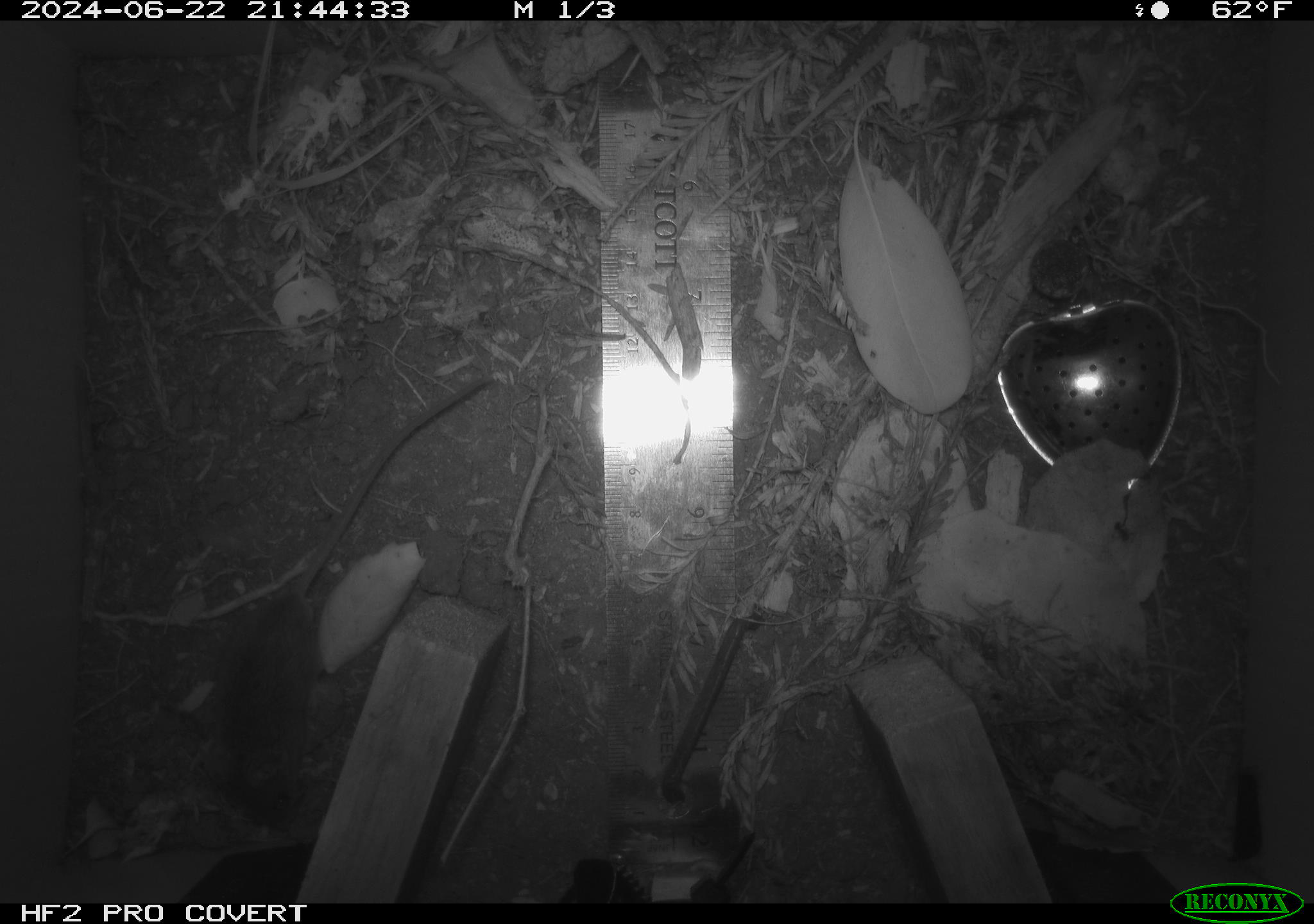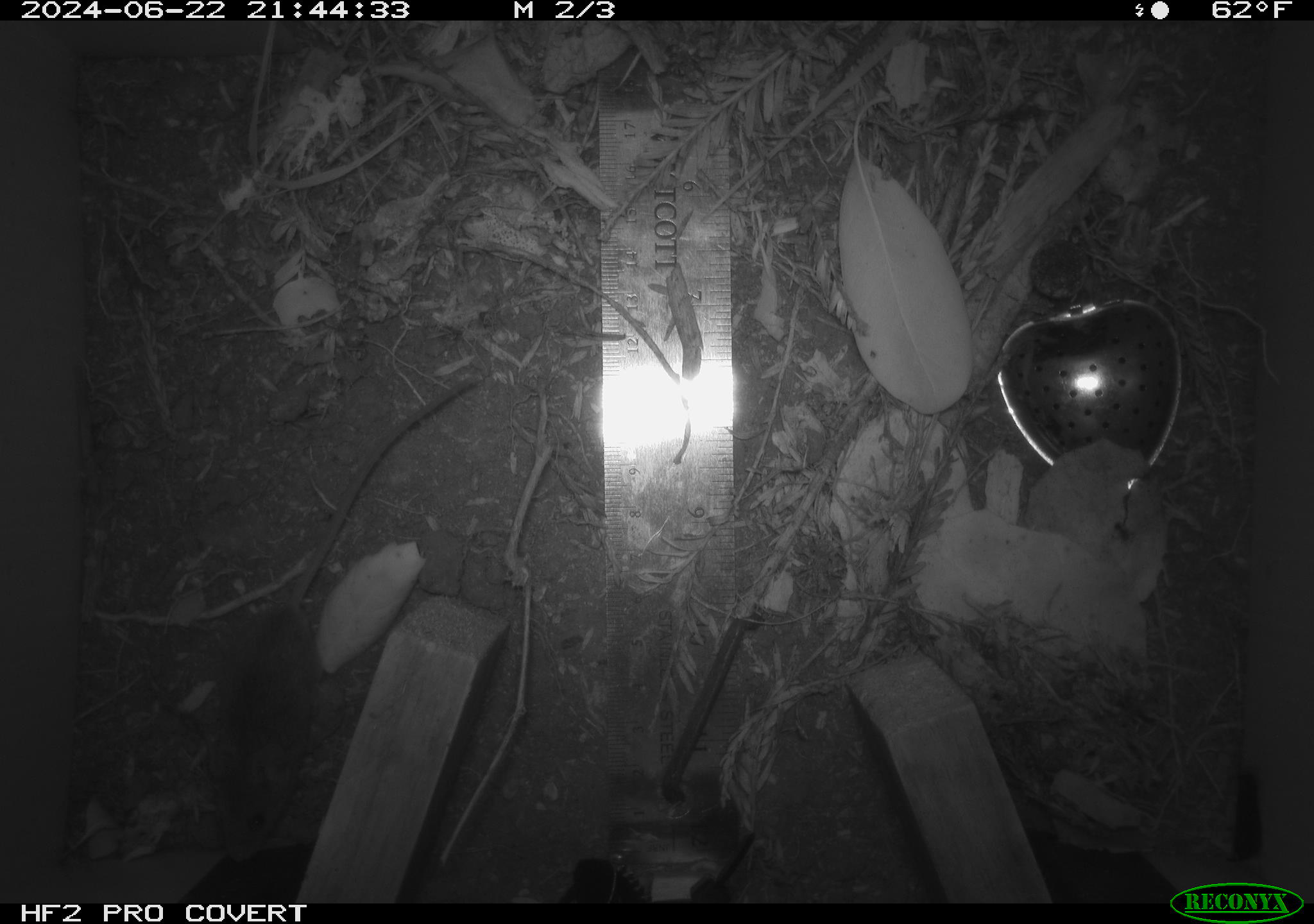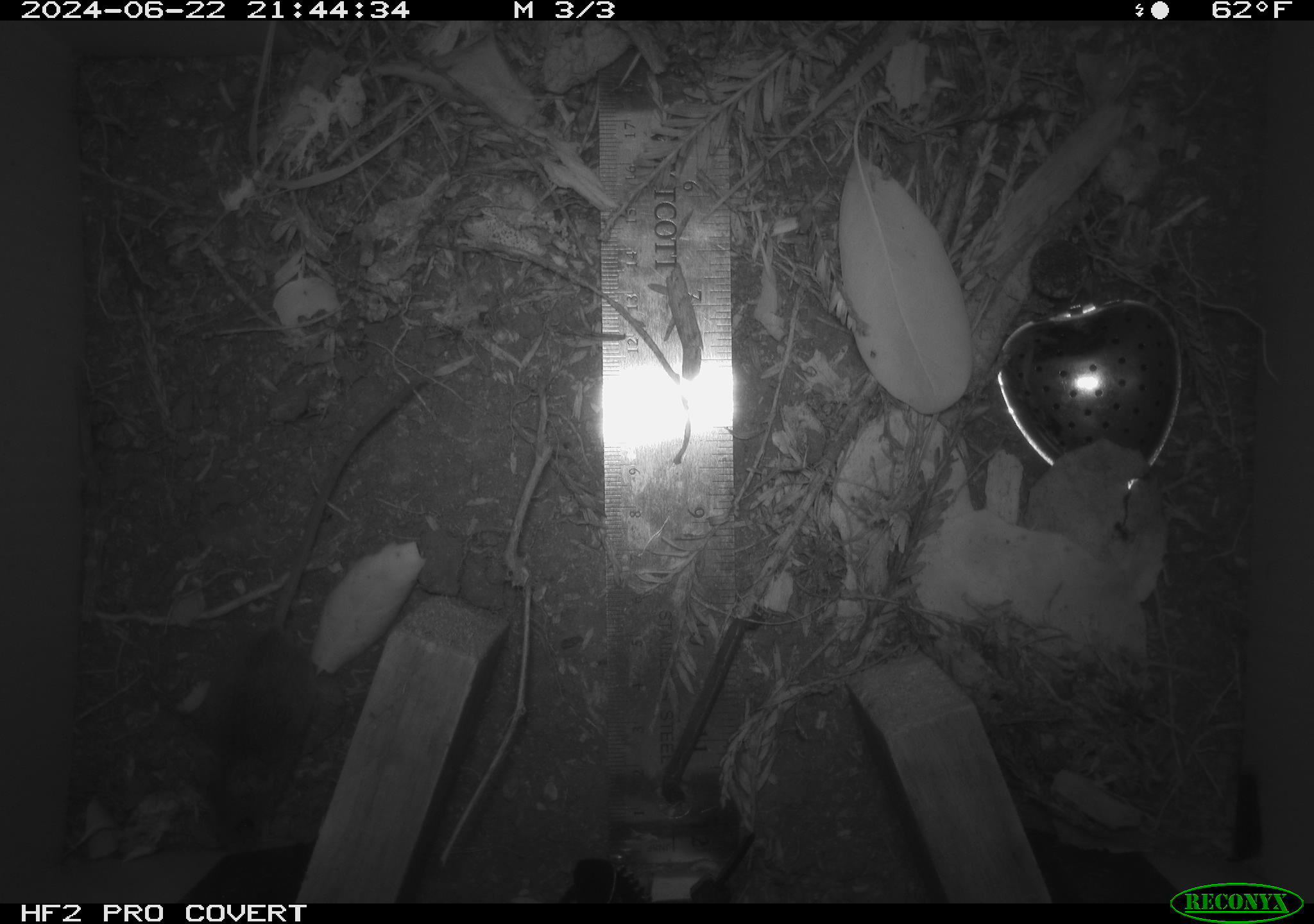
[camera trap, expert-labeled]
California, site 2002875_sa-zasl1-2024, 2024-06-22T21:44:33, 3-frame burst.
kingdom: Animalia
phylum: Chordata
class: Mammalia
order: Rodentia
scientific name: Rodentia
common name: mouse species